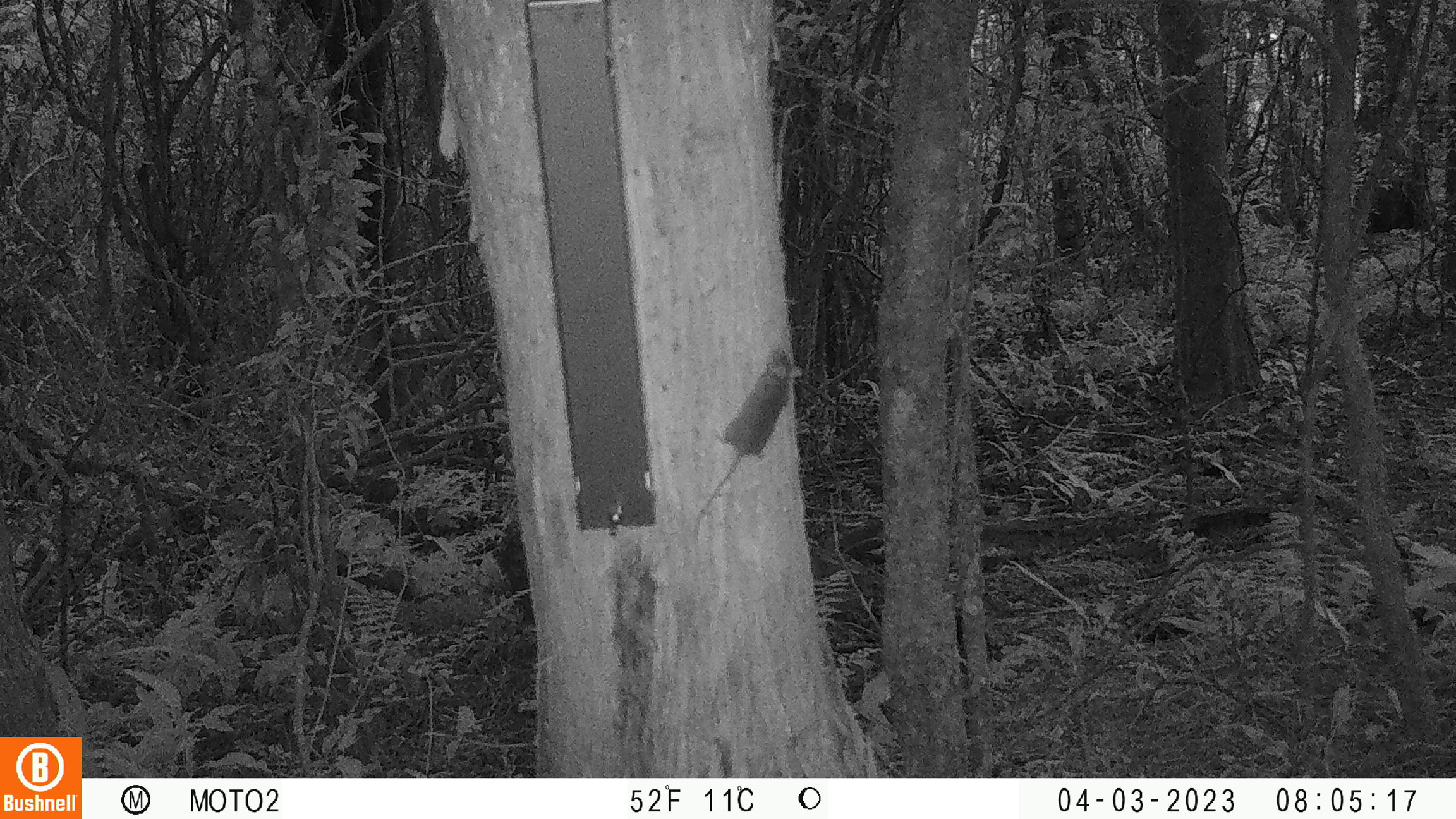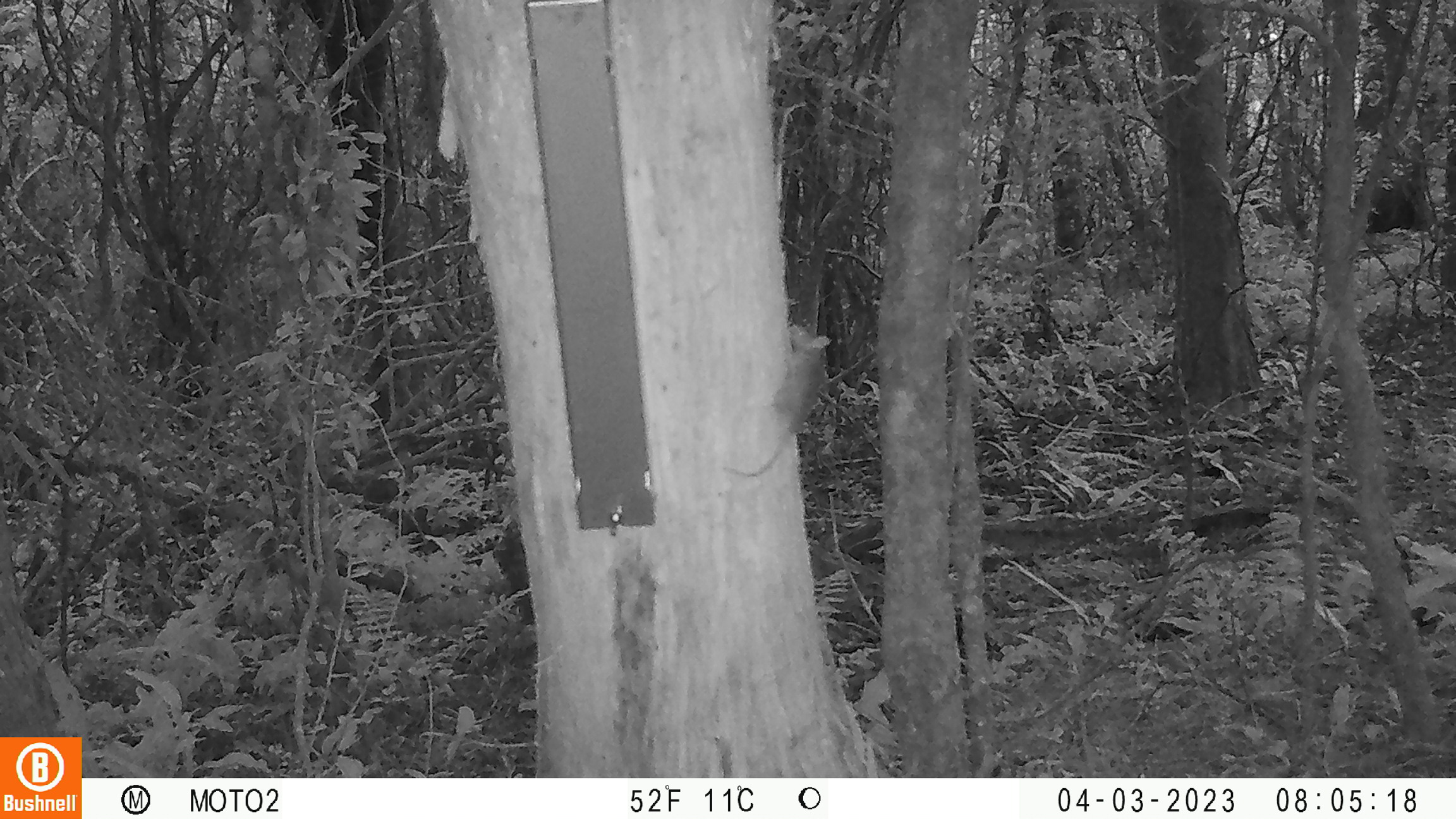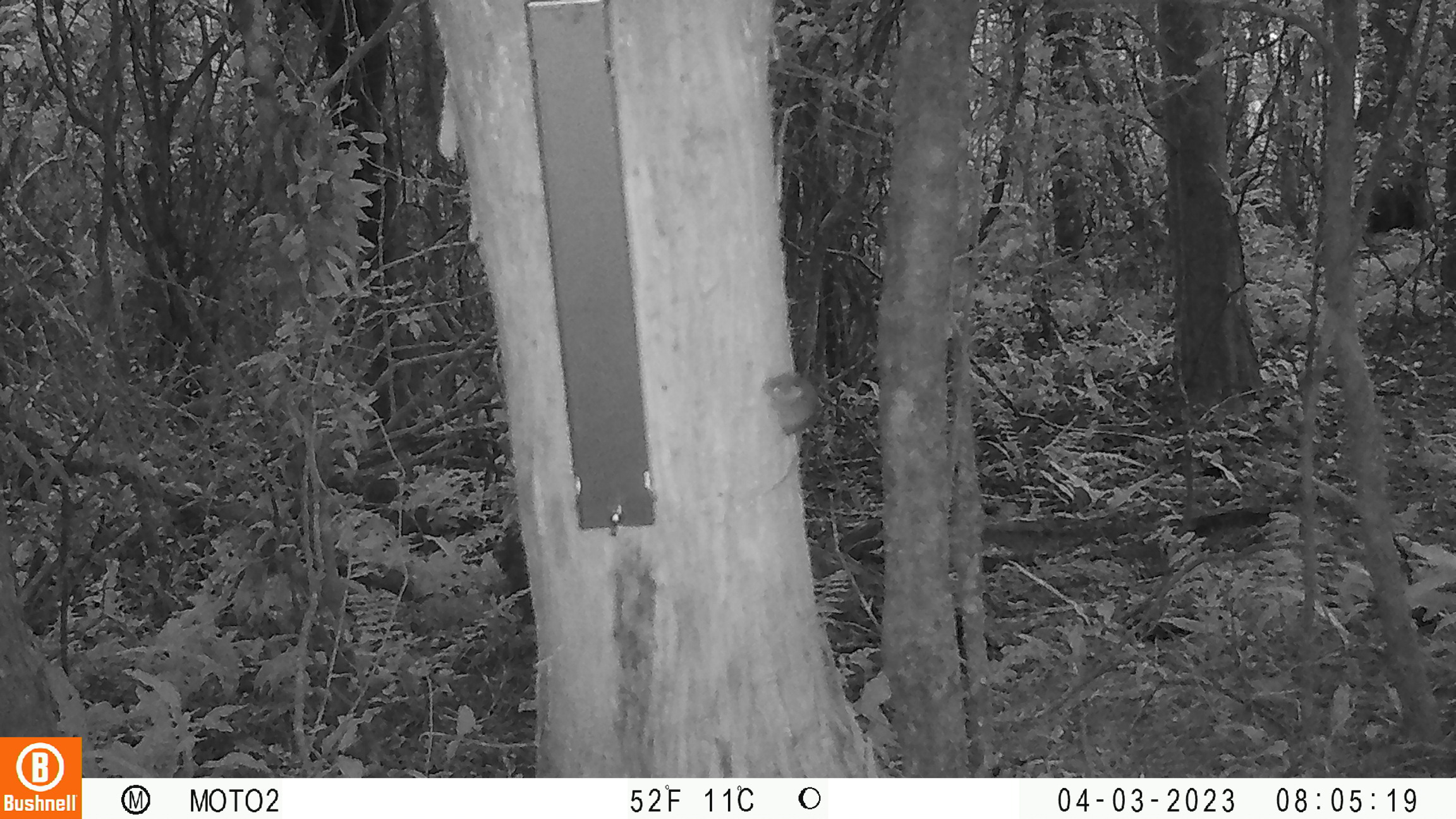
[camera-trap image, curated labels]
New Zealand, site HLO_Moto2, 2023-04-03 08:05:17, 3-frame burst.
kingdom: Animalia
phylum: Chordata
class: Mammalia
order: Rodentia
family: Muridae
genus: Mus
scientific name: Mus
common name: mouse